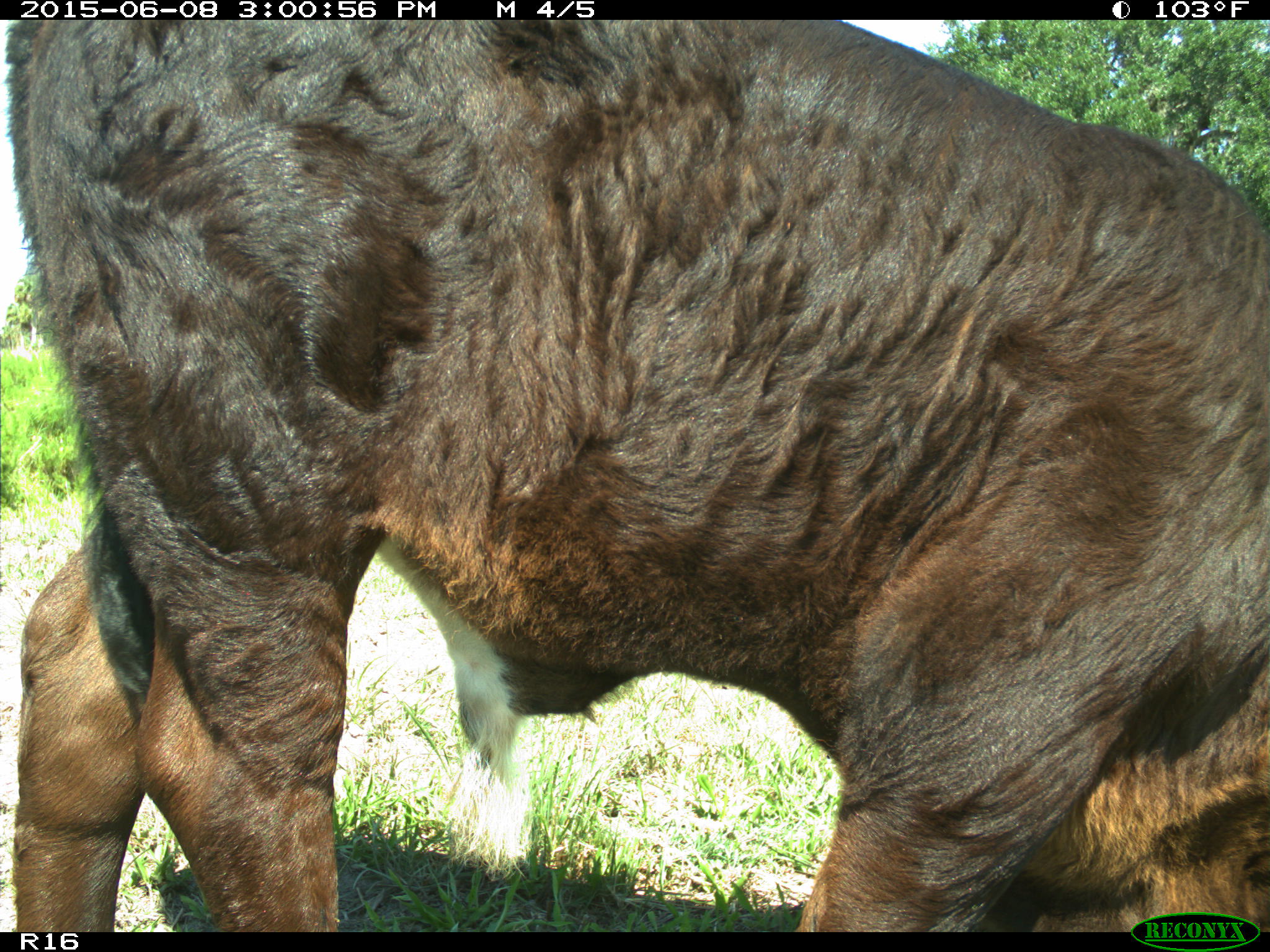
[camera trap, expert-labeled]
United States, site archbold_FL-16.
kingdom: Animalia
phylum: Chordata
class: Mammalia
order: Artiodactyla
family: Bovidae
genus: Bos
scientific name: Bos taurus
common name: domestic cow